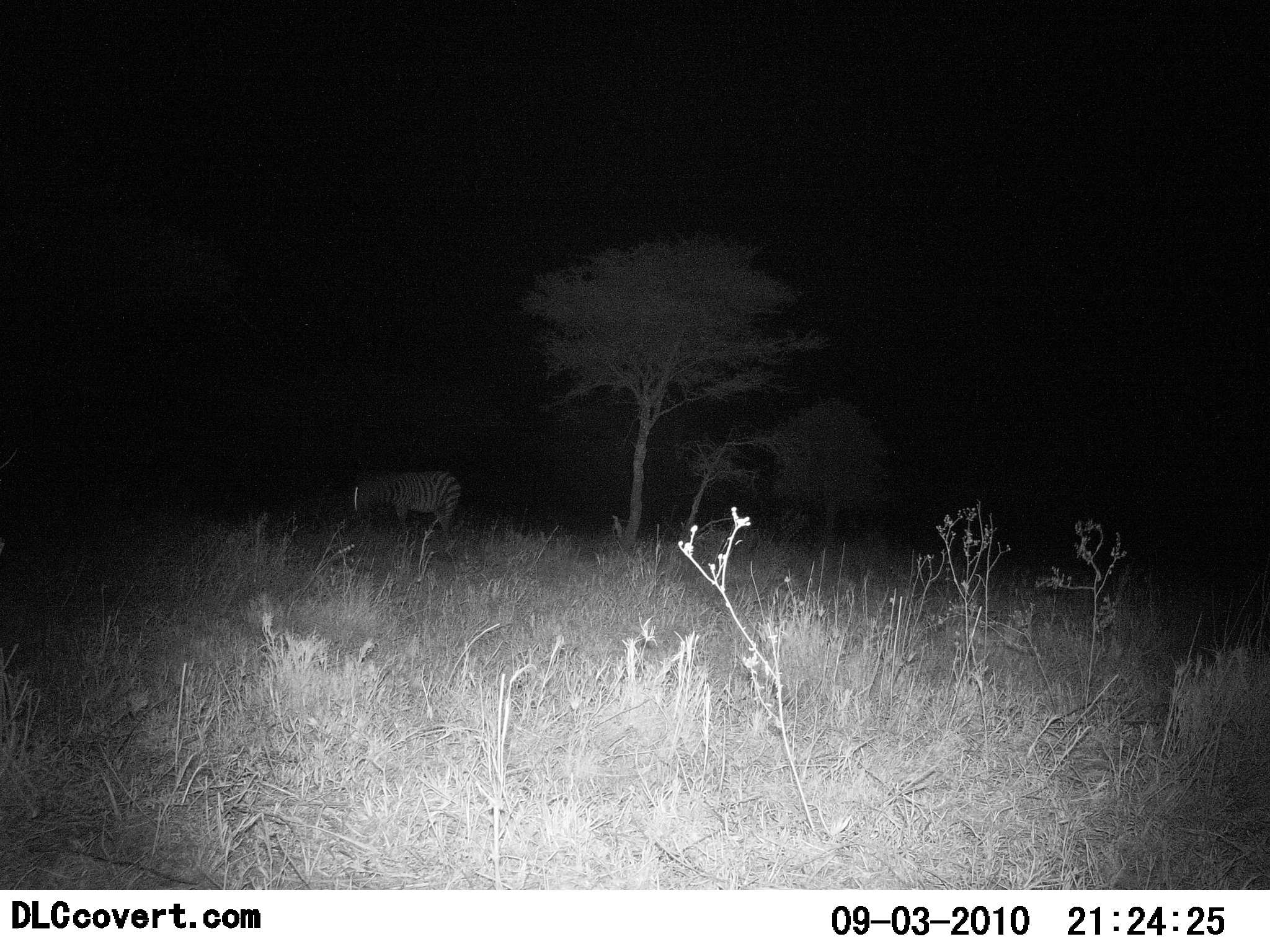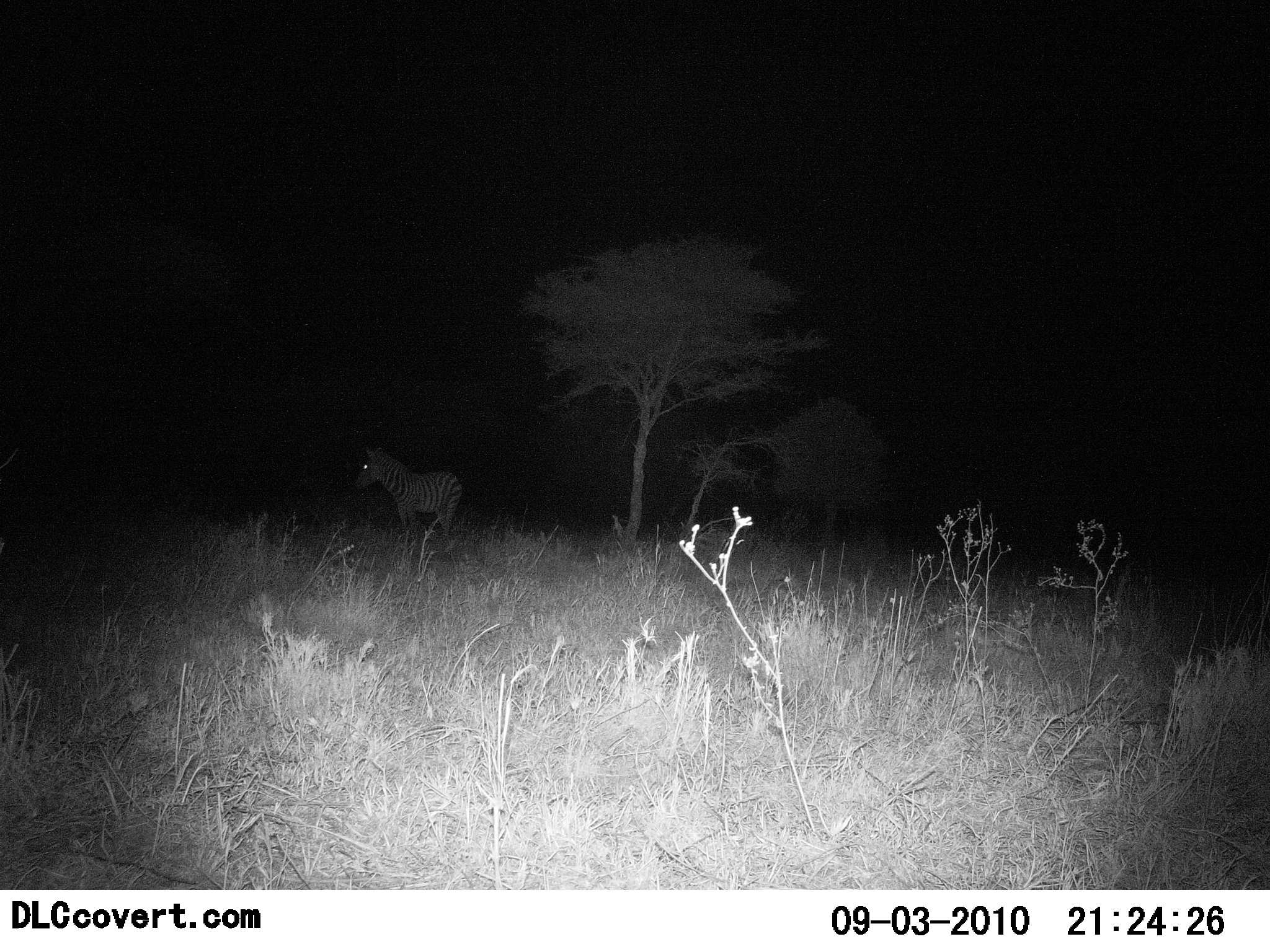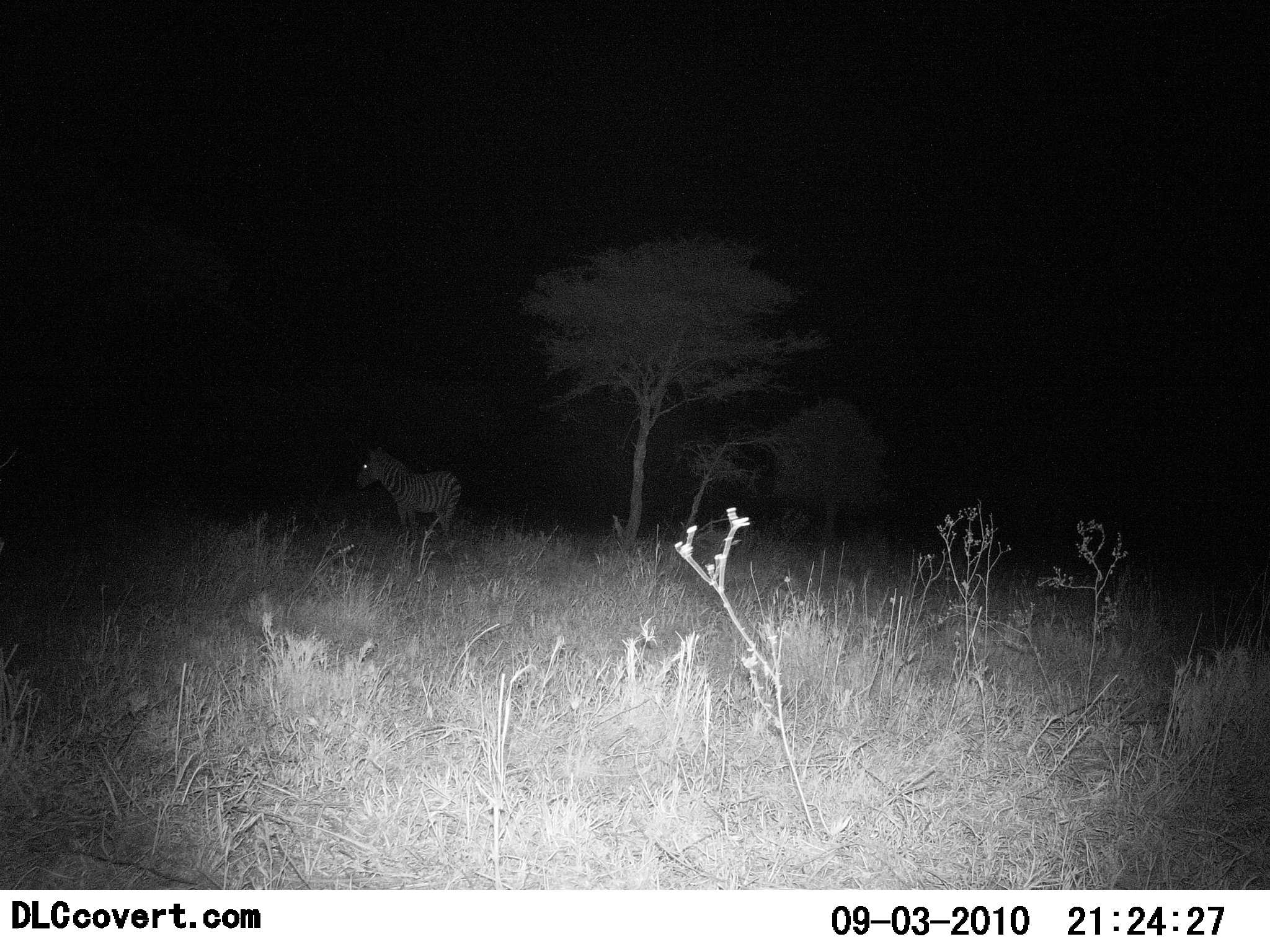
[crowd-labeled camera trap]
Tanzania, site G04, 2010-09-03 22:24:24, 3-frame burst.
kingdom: Animalia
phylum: Chordata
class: Mammalia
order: Perissodactyla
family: Equidae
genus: Equus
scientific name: Equus quagga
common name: plains zebra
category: zebra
Zebra (plains zebra) (Equus quagga), count 1. Behavior (volunteer vote fractions): standing 54%, resting 0%, moving 0%, interacting 0%. Young present (vote fraction): 0%. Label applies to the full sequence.